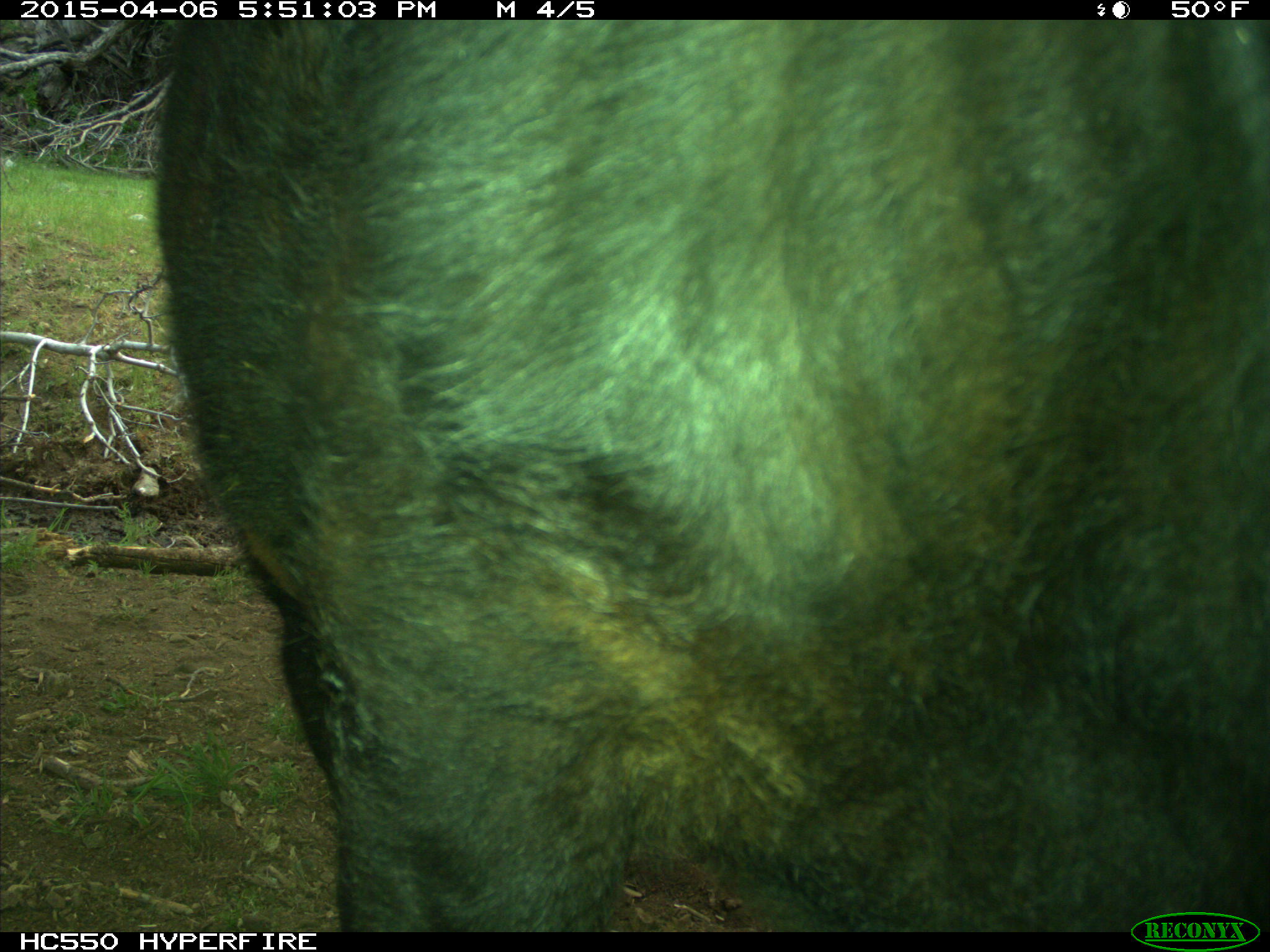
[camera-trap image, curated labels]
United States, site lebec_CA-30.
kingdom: Animalia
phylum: Chordata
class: Mammalia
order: Artiodactyla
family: Bovidae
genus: Bos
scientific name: Bos taurus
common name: domestic cow